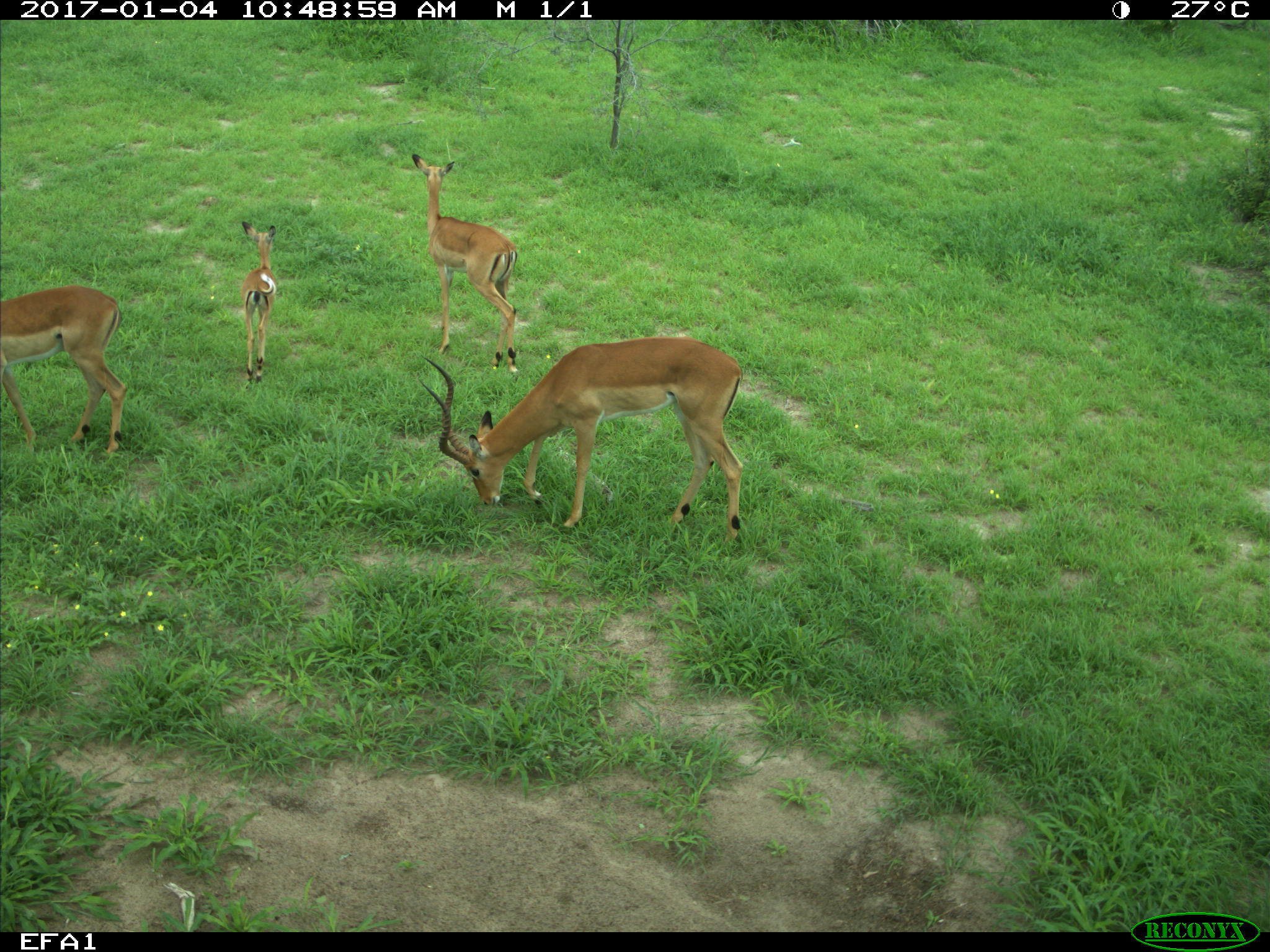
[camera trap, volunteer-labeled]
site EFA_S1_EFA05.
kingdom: Animalia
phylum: Chordata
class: Mammalia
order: Artiodactyla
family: Bovidae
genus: Aepyceros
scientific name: Aepyceros melampus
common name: impala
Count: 4.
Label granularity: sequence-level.